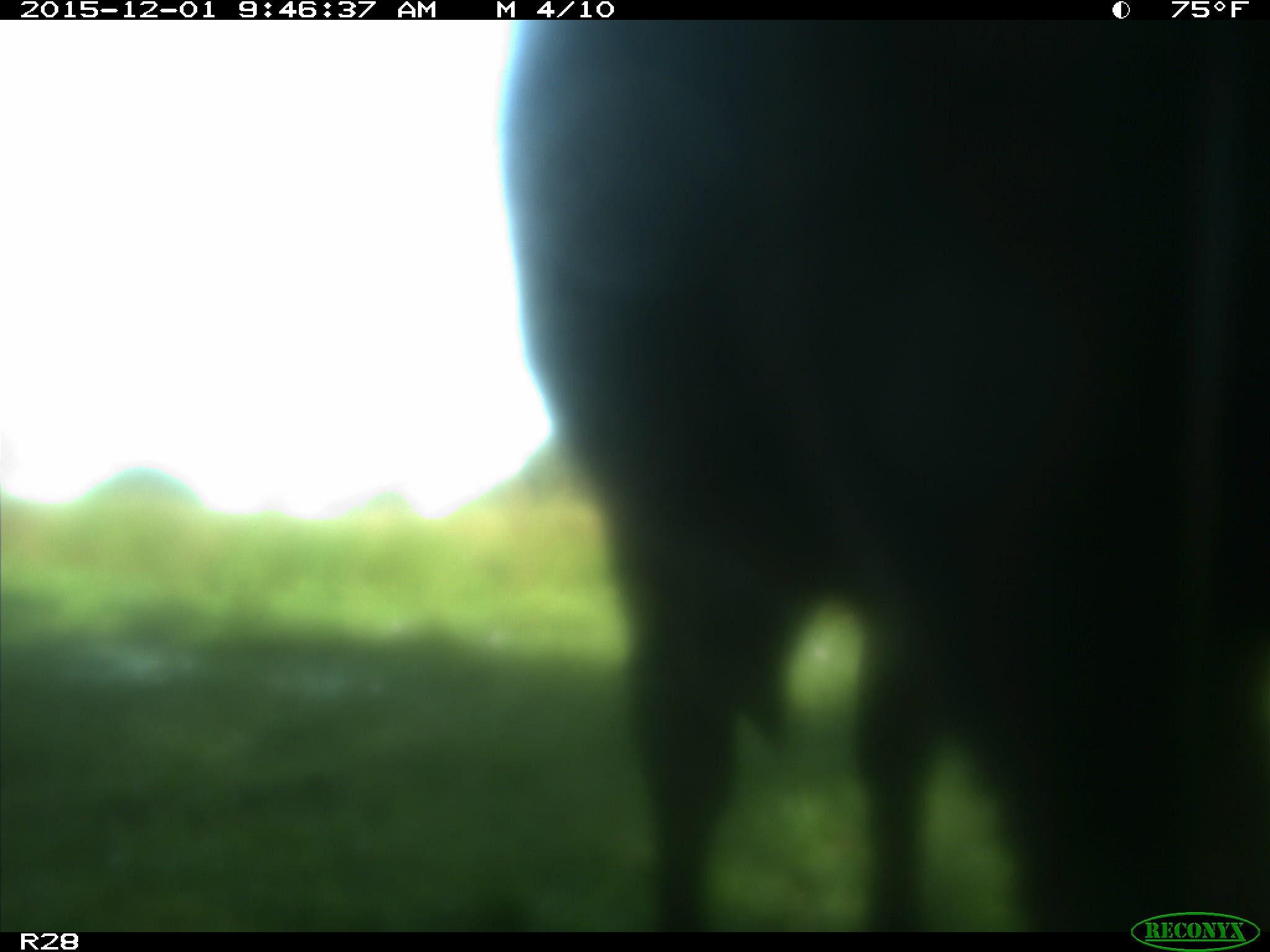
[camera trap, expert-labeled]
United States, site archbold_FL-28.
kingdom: Animalia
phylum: Chordata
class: Mammalia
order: Artiodactyla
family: Bovidae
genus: Bos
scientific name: Bos taurus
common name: domestic cow